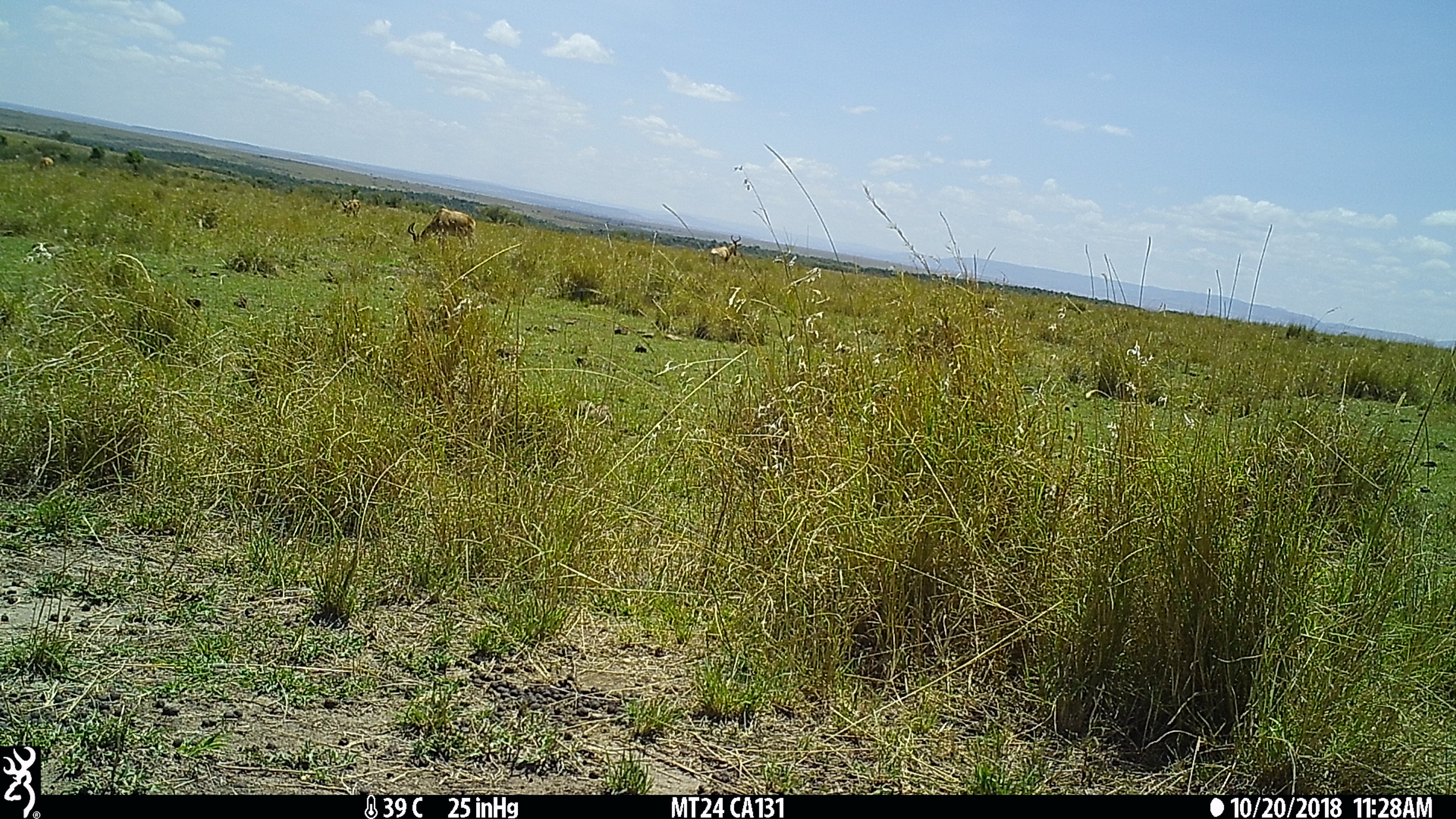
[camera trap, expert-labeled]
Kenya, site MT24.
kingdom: Animalia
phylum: Chordata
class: Mammalia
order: Artiodactyla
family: Bovidae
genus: Alcelaphus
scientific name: Alcelaphus buselaphus cokii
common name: coke's hartebeest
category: hartebeest cokes